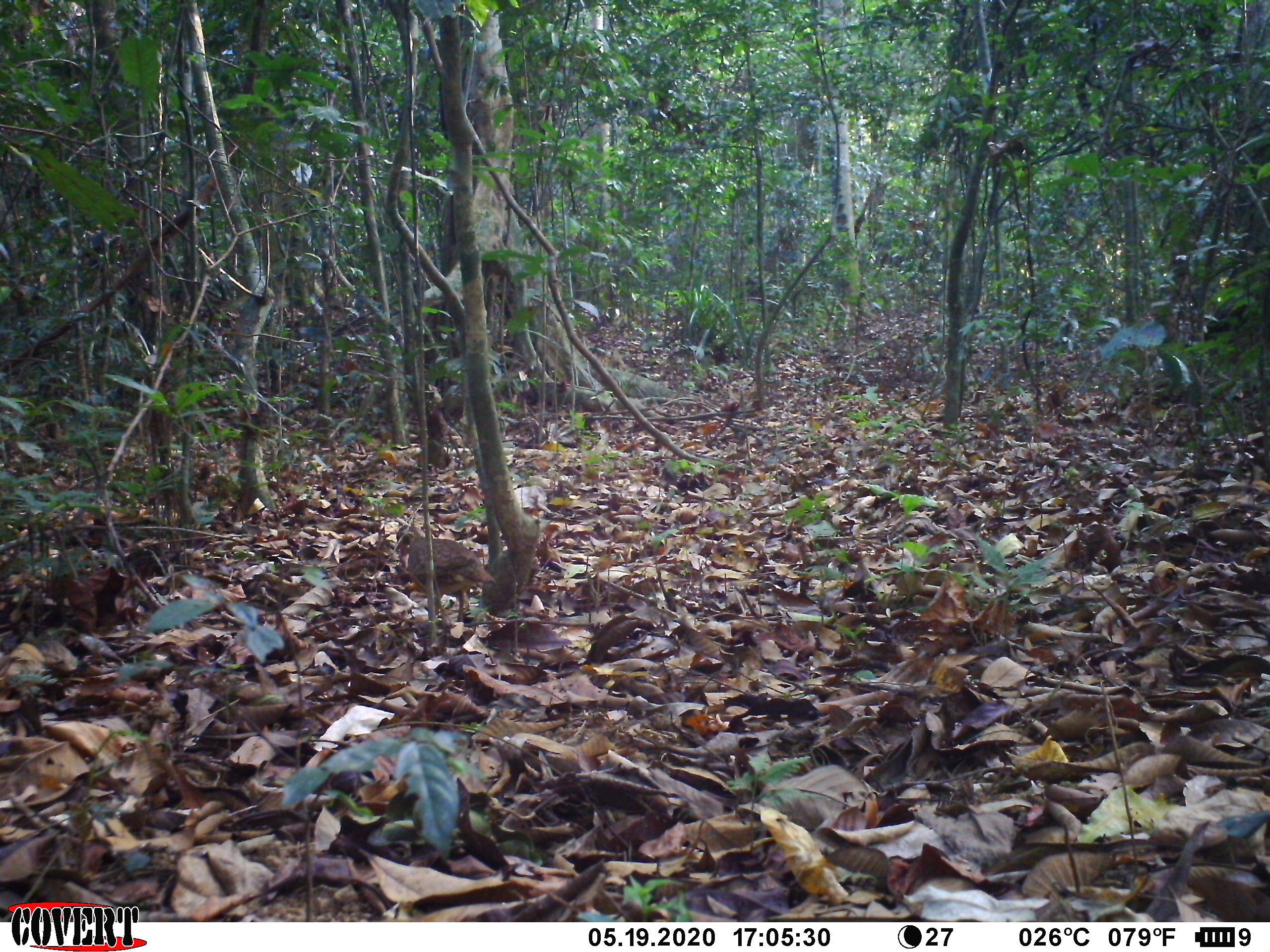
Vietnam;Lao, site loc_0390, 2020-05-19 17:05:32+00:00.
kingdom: Animalia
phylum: Chordata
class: Aves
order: Galliformes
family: Phasianidae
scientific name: Phasianidae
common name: partridge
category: unidentified partridge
Unidentified partridge (partridge) (Phasianidae). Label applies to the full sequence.